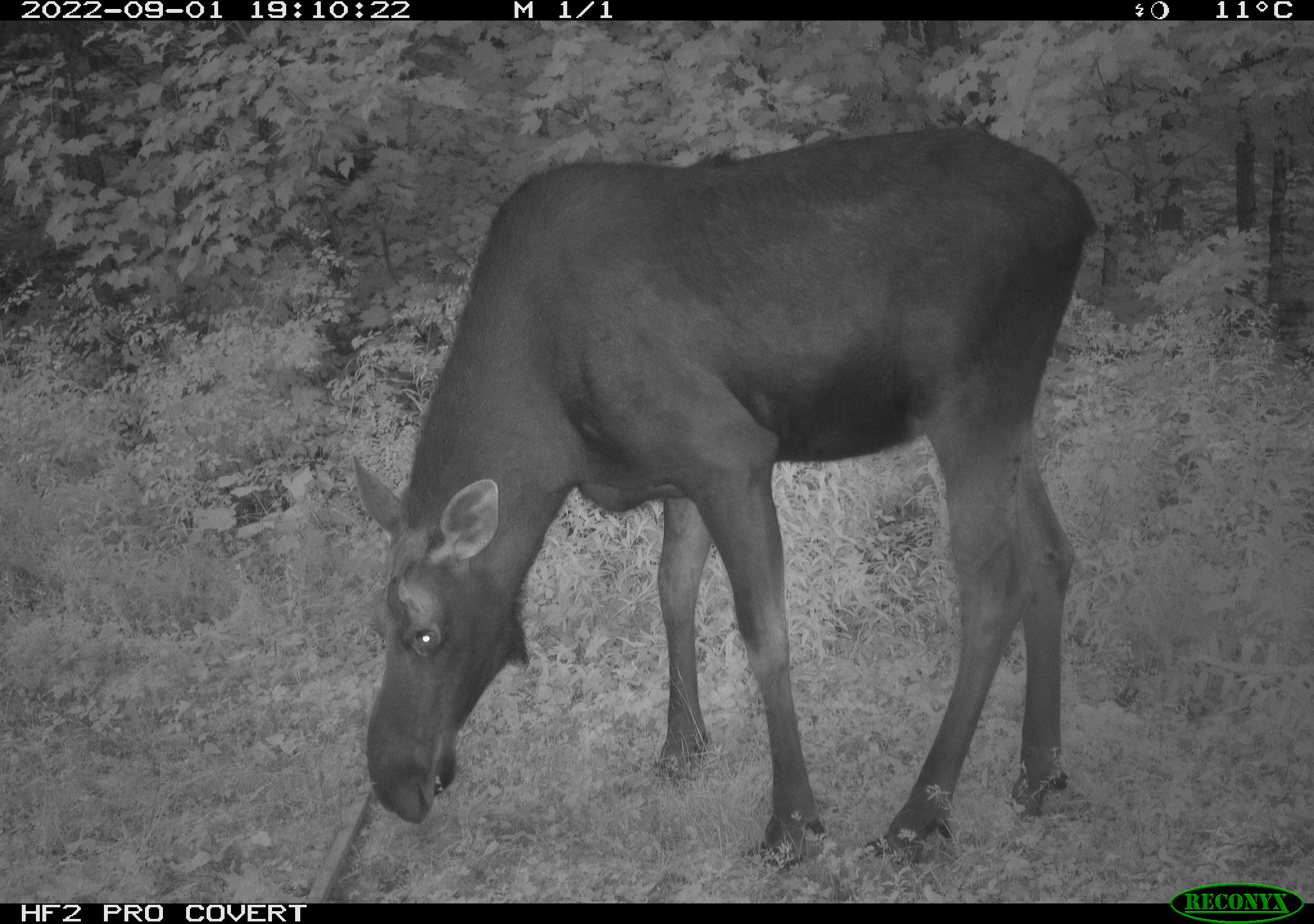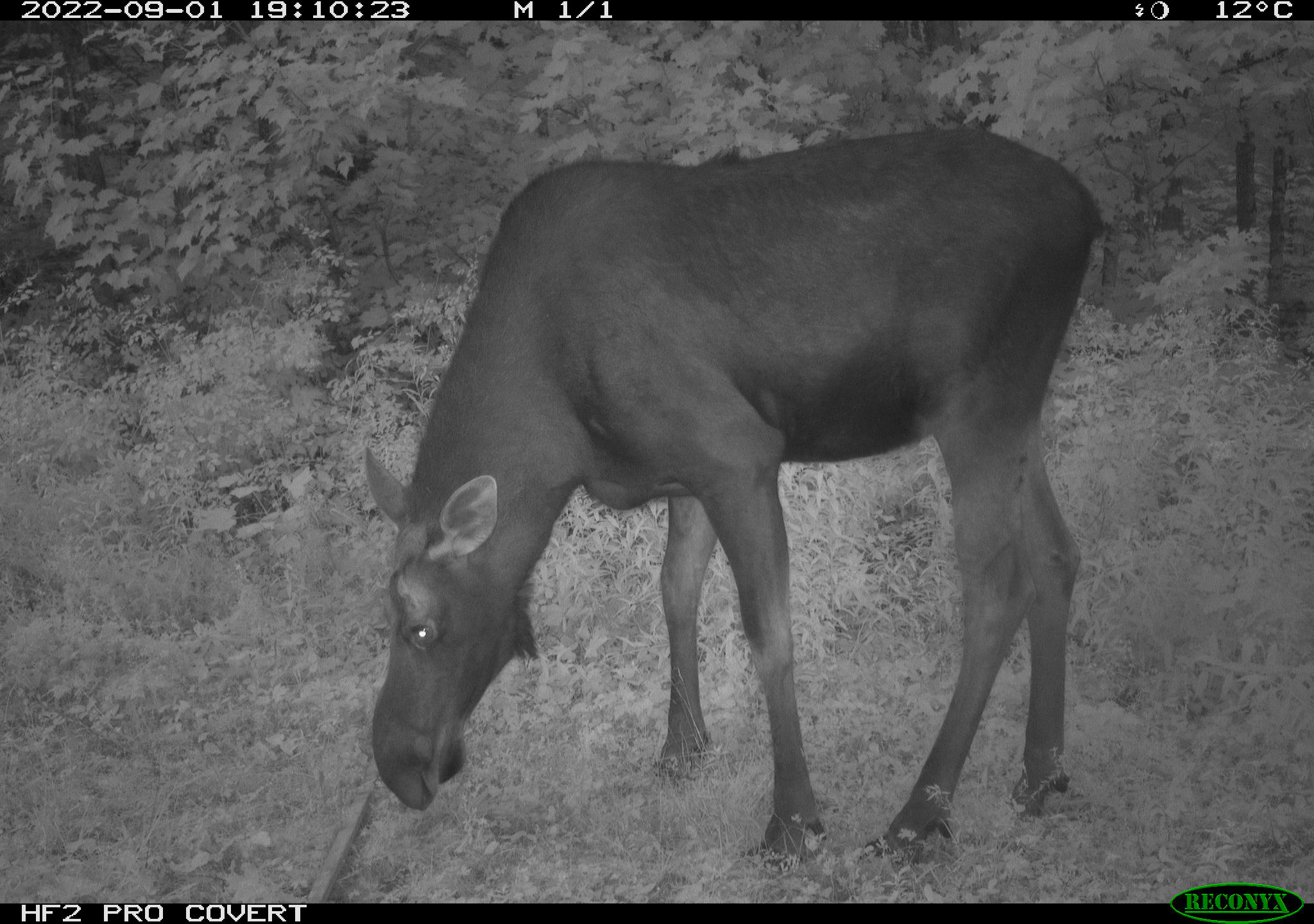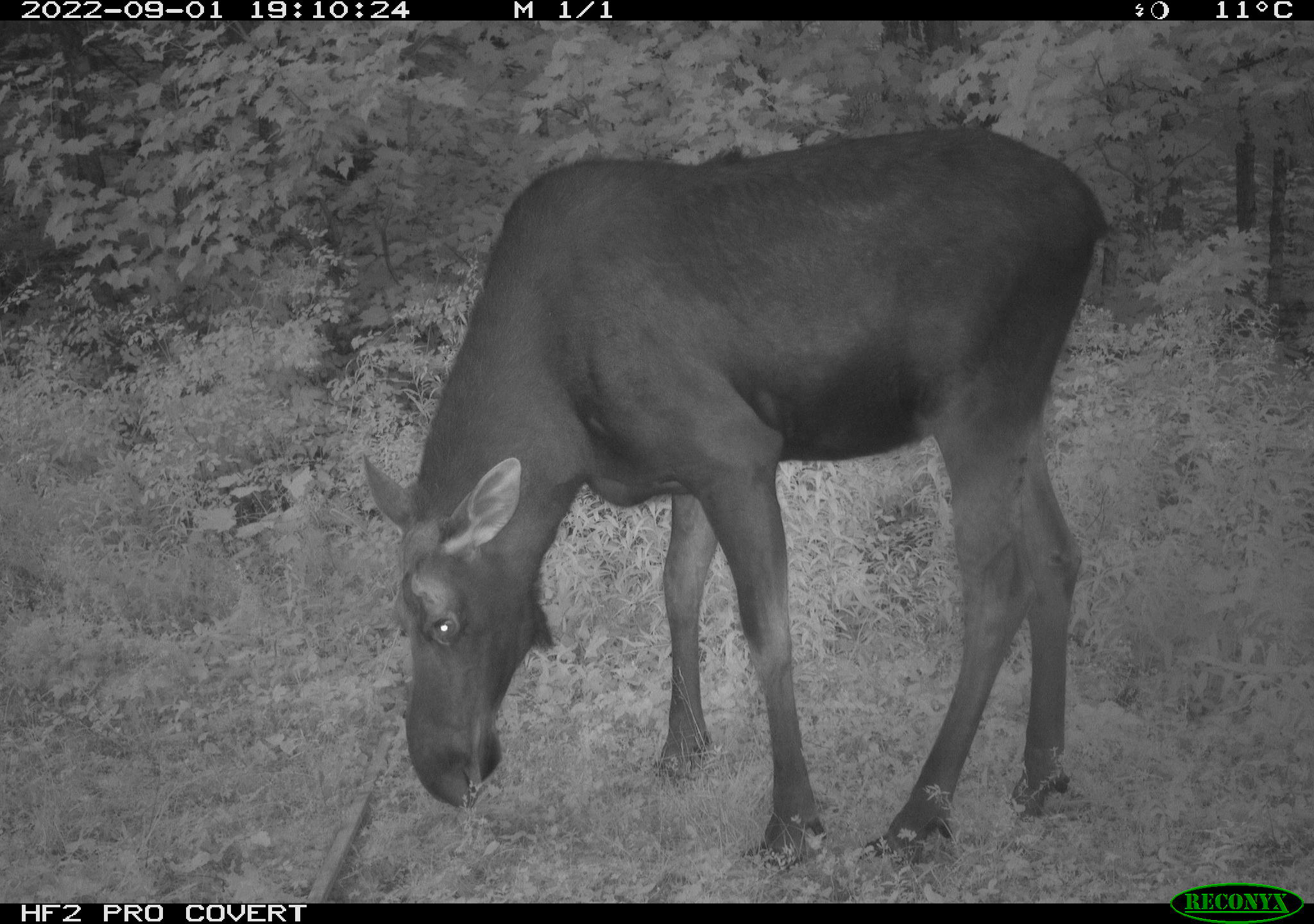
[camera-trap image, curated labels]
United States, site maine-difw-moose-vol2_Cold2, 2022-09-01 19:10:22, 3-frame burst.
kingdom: Animalia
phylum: Chordata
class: Mammalia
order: Artiodactyla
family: Cervidae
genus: Alces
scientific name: Alces alces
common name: moose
Moose (Alces alces).